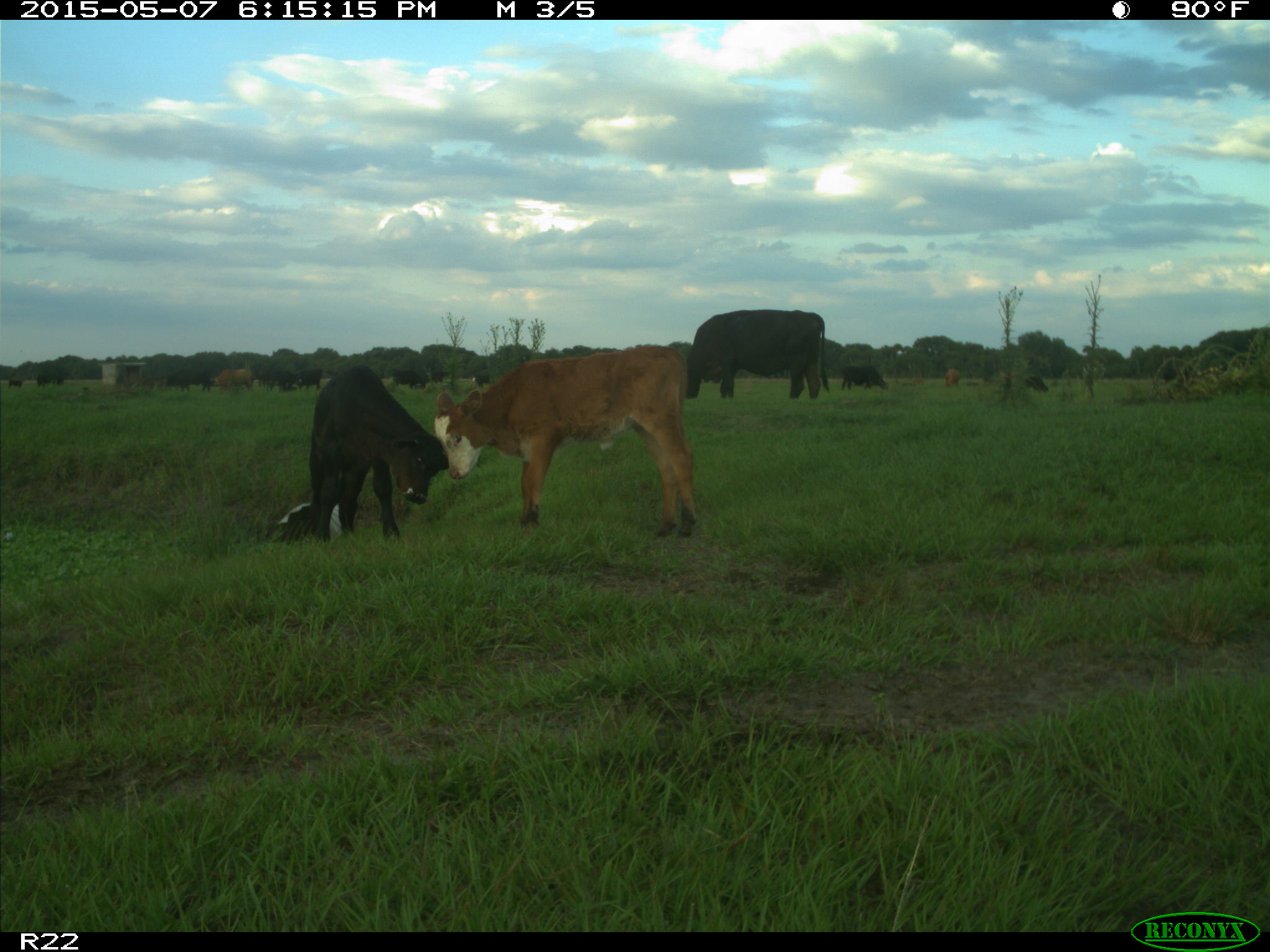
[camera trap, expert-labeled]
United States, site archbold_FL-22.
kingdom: Animalia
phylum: Chordata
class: Mammalia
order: Artiodactyla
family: Bovidae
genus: Bos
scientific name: Bos taurus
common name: domestic cow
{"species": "Bos taurus (domestic cow)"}